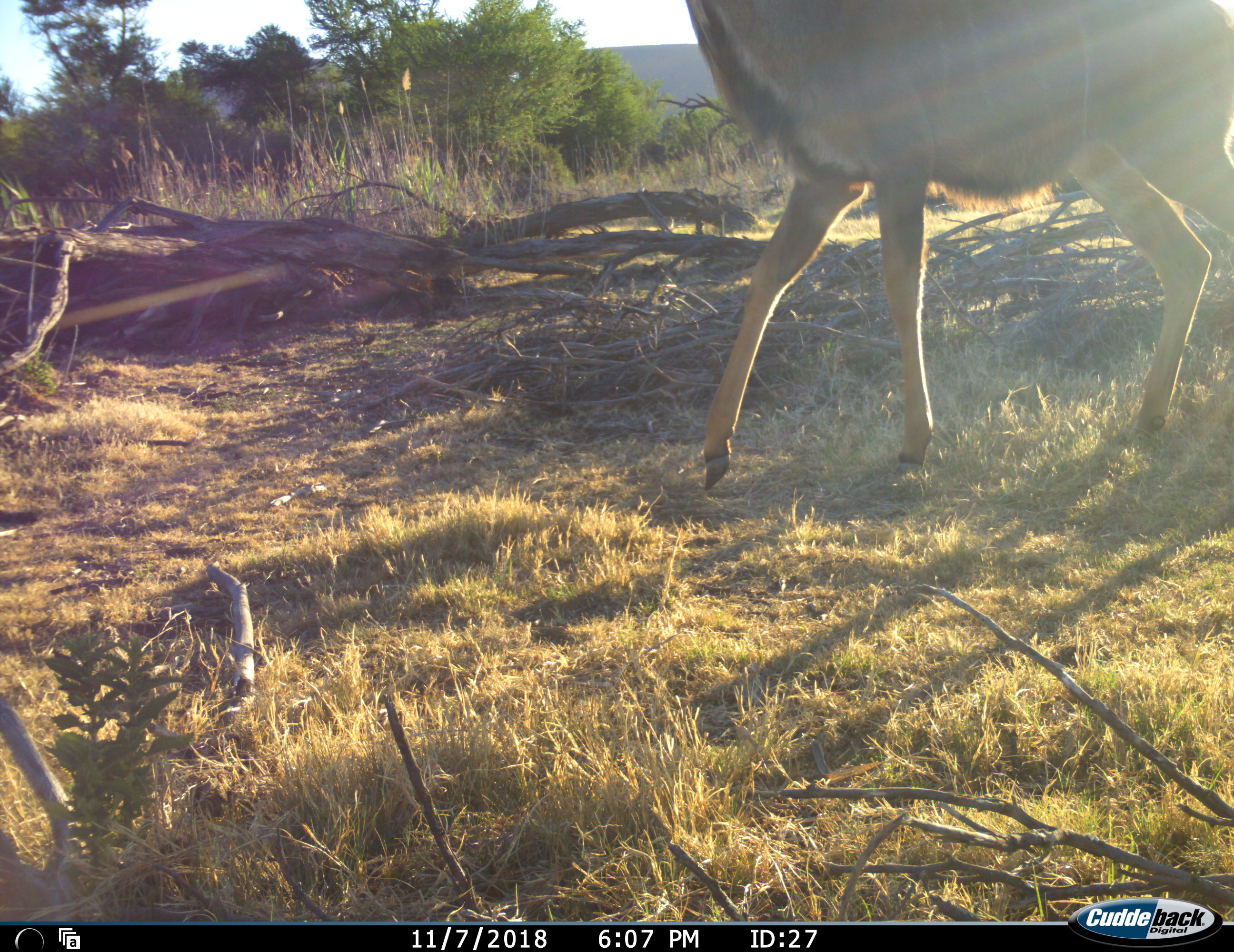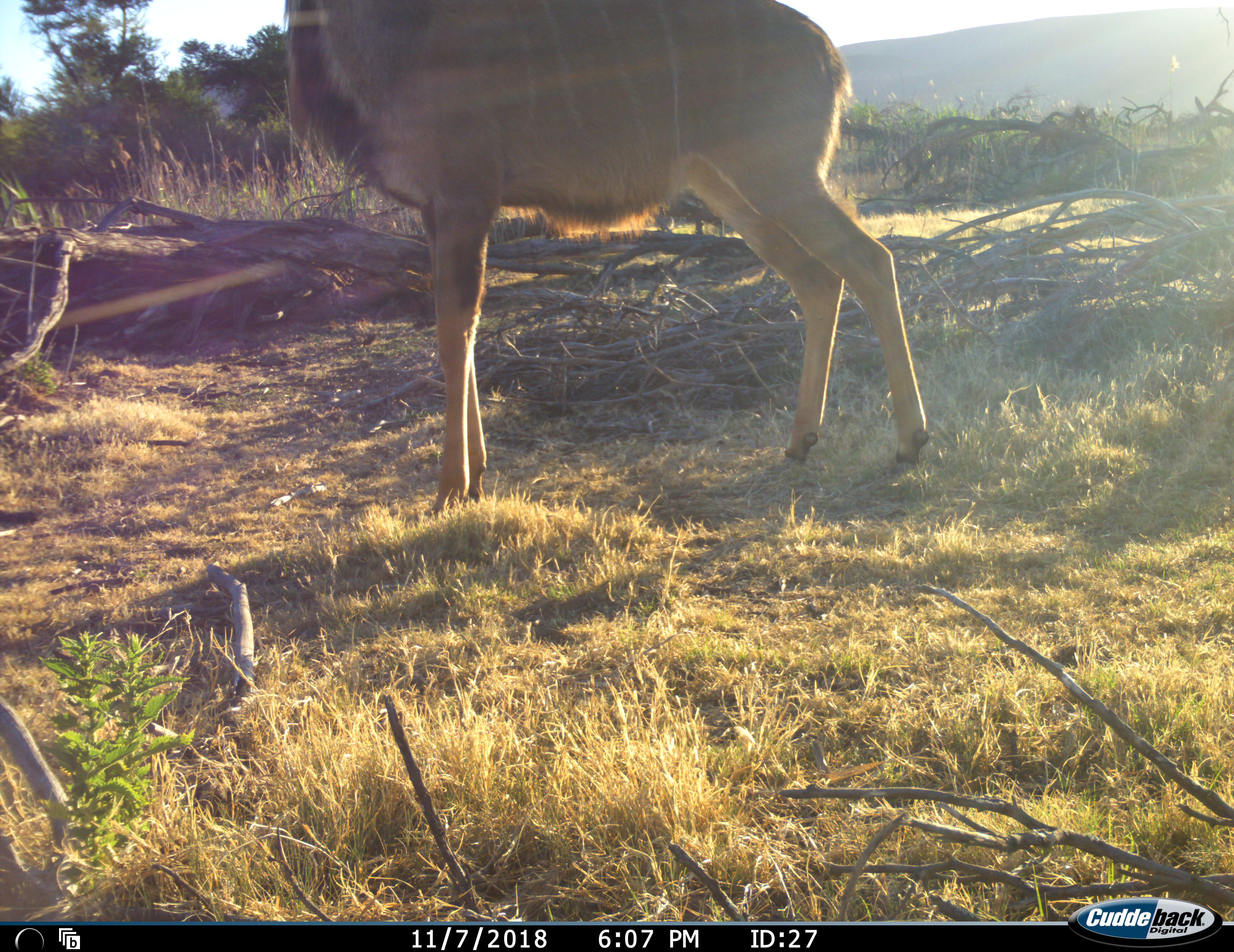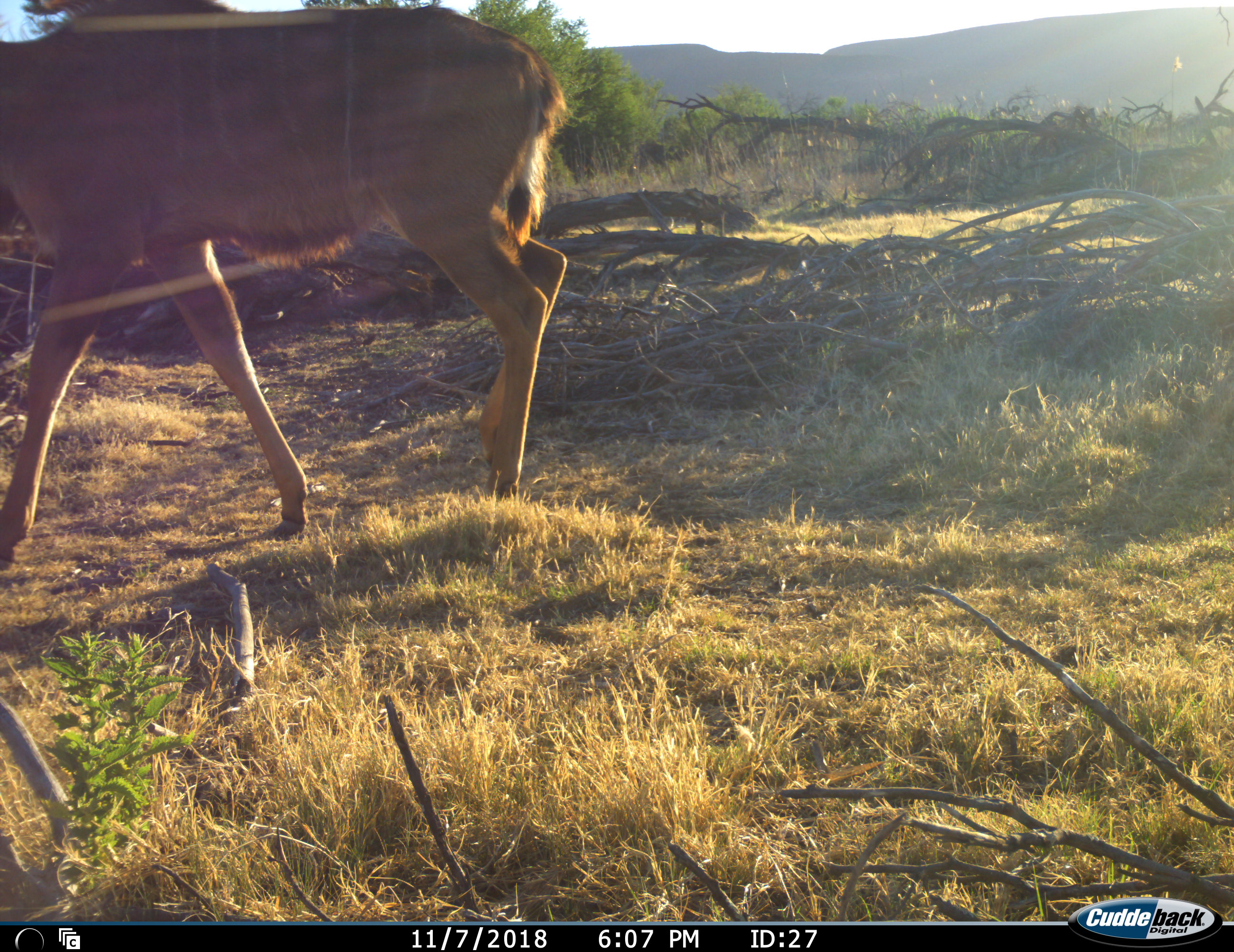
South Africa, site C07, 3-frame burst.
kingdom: Animalia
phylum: Chordata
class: Mammalia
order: Artiodactyla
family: Bovidae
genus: Tragelaphus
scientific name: Tragelaphus strepsiceros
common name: greater kudu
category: kudu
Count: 1.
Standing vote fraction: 12%.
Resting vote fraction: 0%.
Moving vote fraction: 100%.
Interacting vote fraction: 0%.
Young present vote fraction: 0%.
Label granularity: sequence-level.